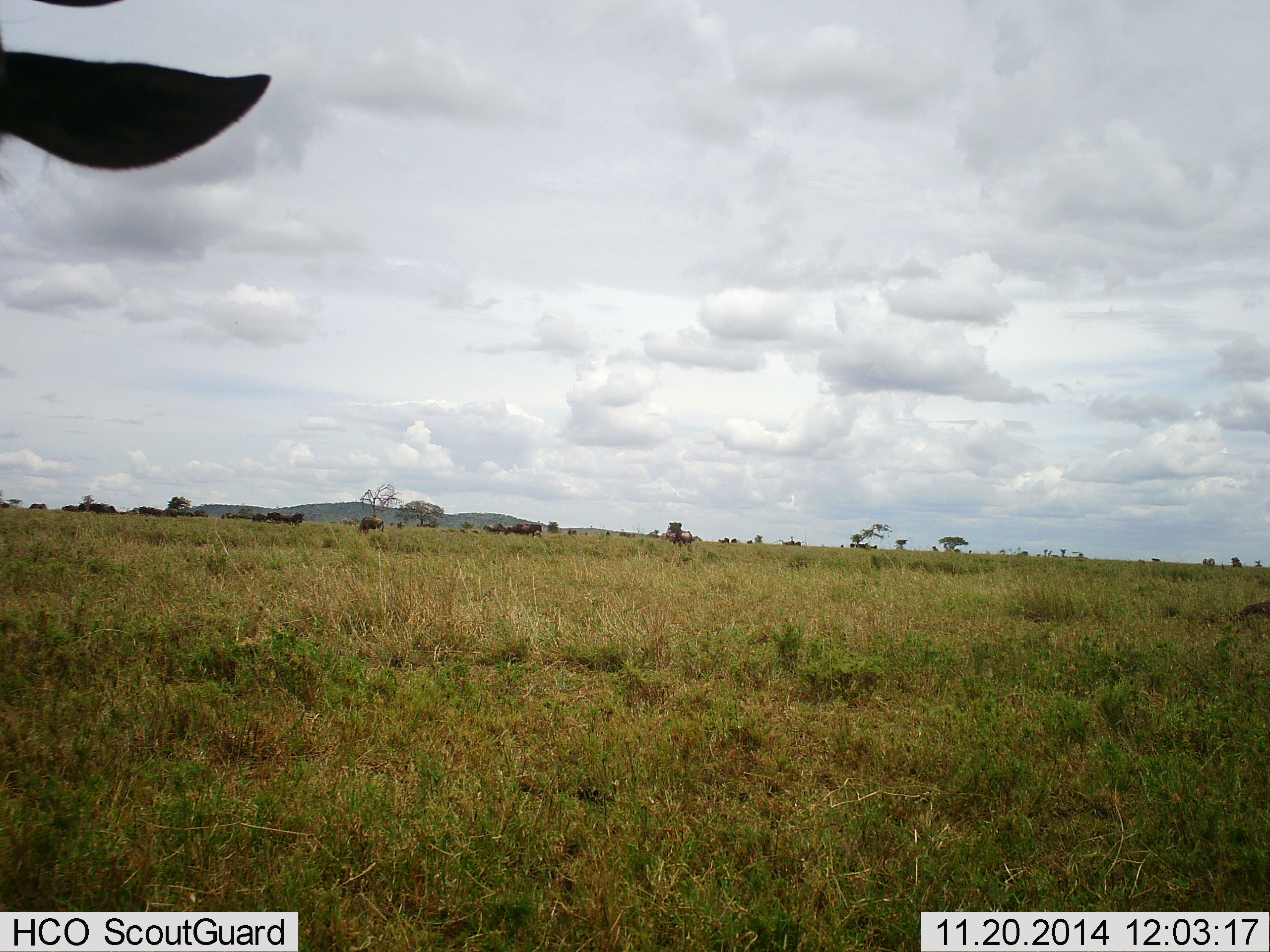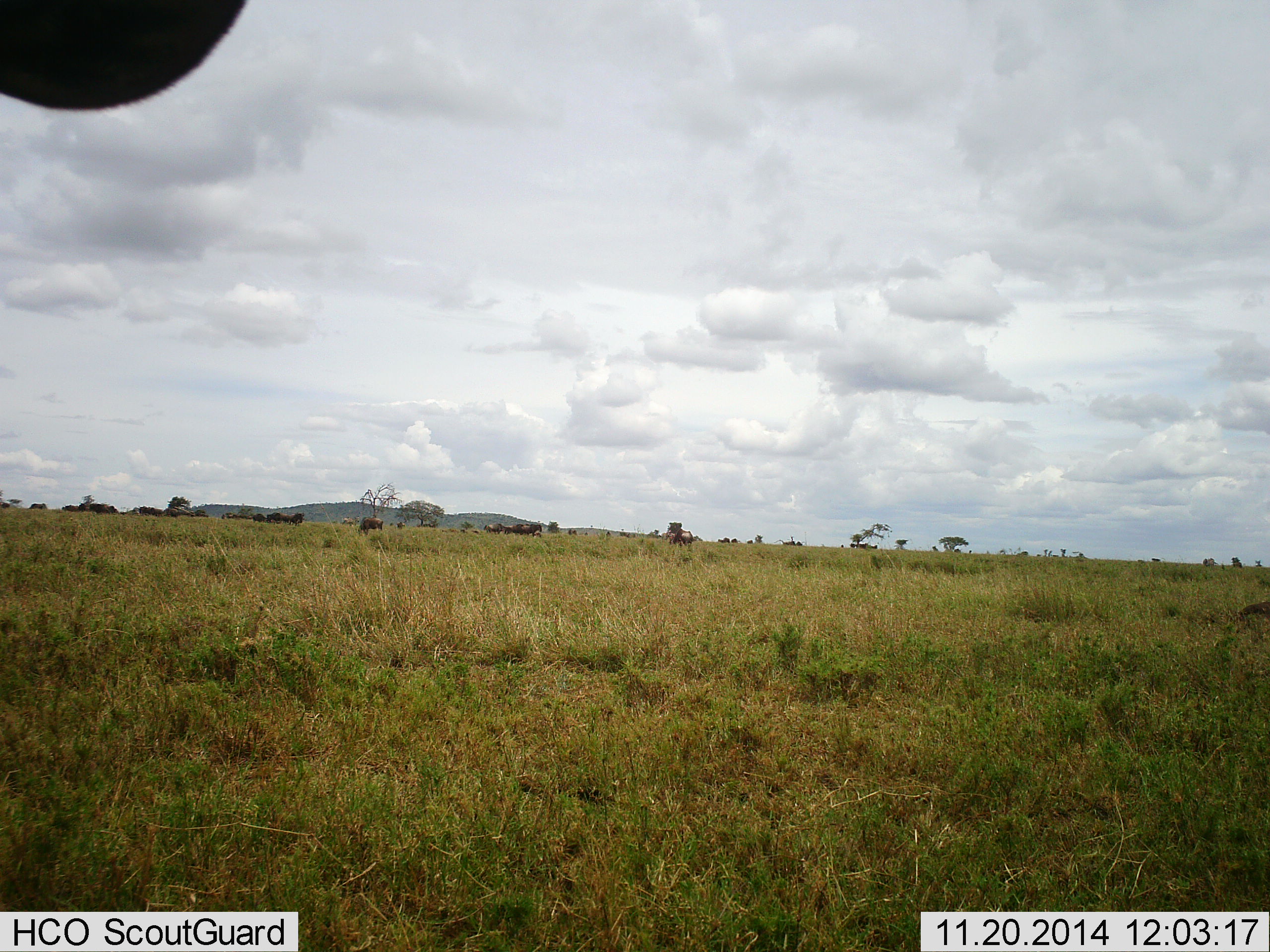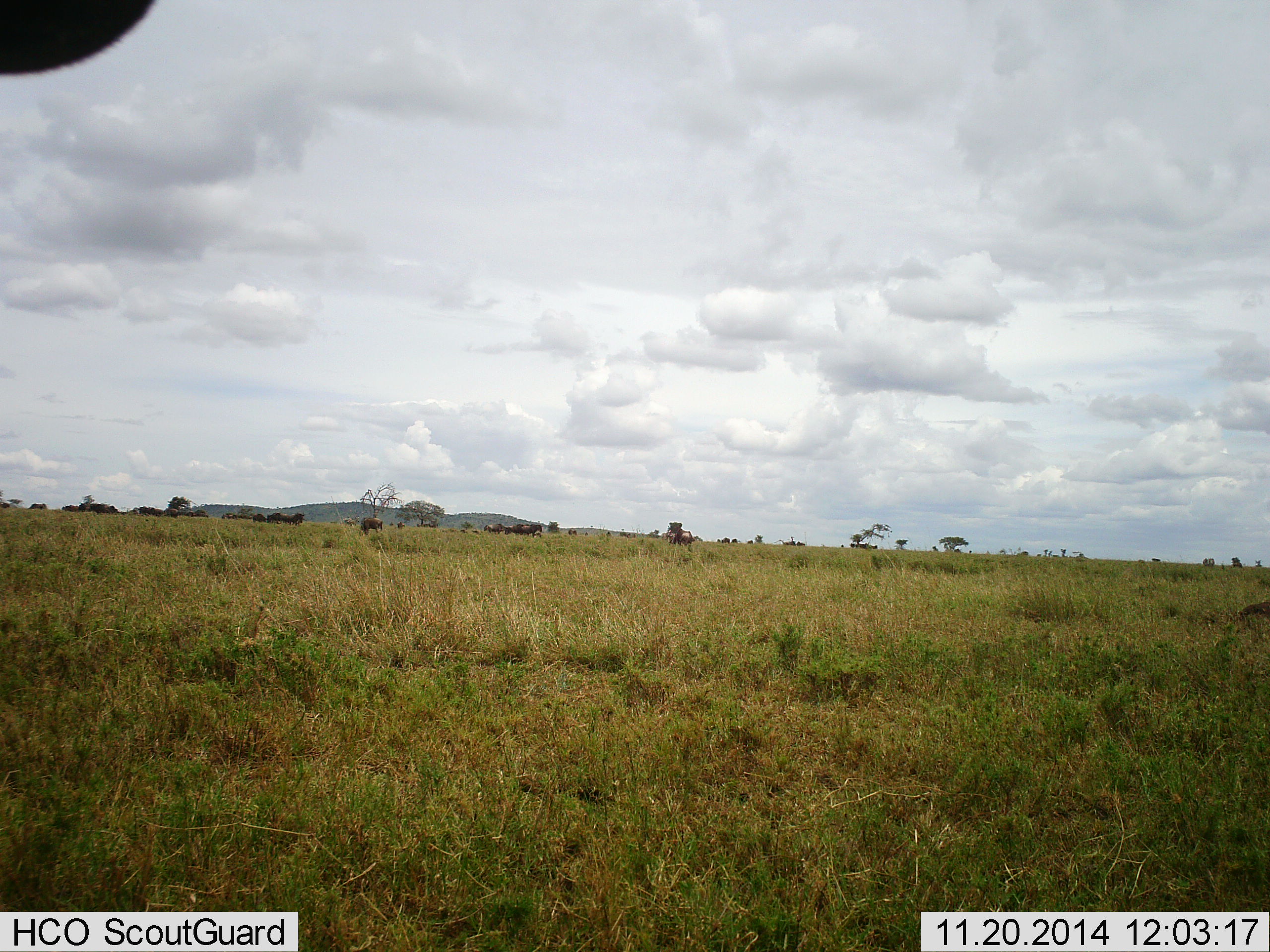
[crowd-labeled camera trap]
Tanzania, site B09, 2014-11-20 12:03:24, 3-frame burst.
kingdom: Animalia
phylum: Chordata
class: Mammalia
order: Artiodactyla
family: Bovidae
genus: Connochaetes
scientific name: Connochaetes taurinus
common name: blue wildebeest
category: wildebeest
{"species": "wildebeest (blue wildebeest) (Connochaetes taurinus)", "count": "10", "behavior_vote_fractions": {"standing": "70%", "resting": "10%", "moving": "20%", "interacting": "0%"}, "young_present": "0%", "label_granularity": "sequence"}